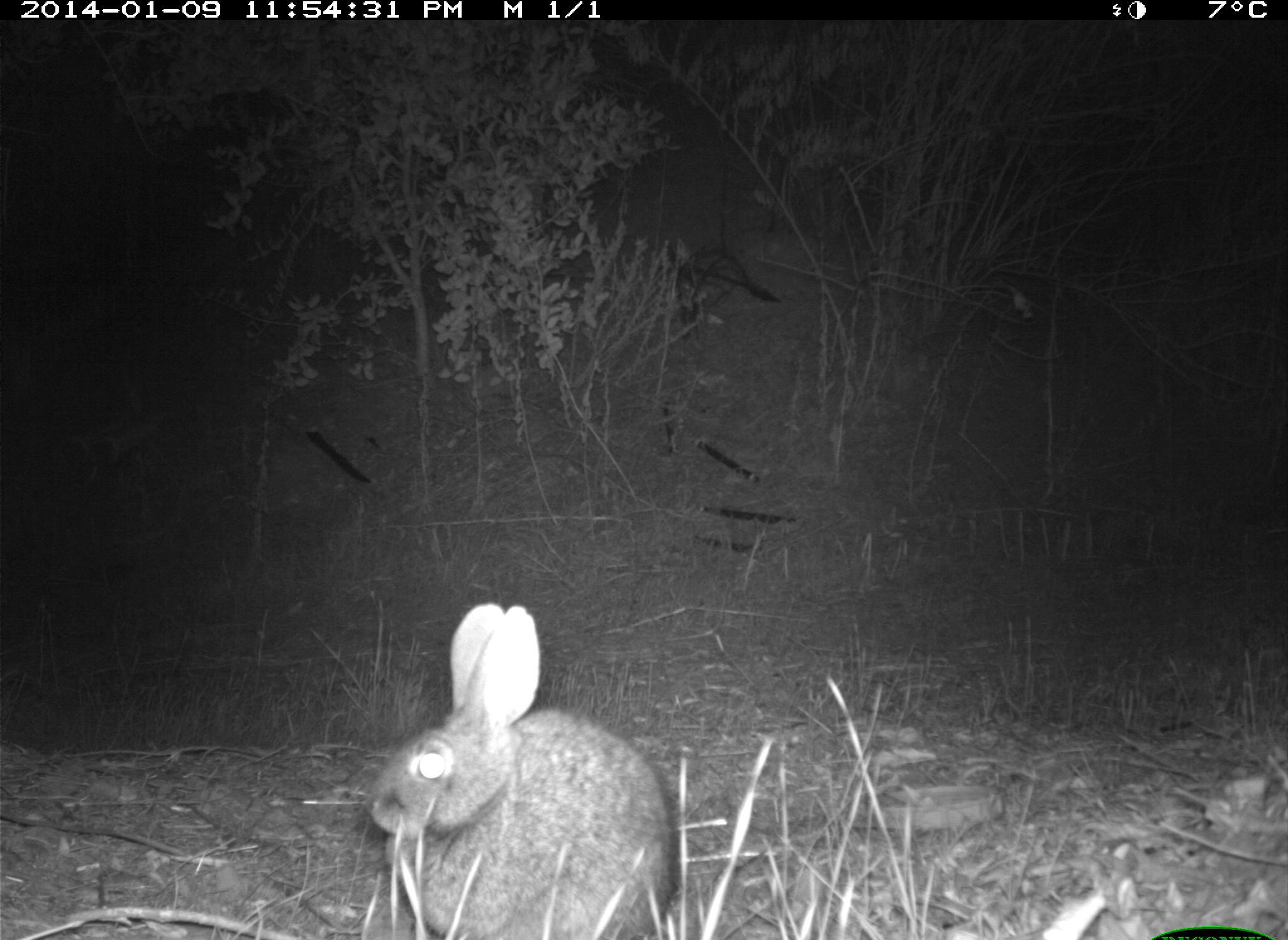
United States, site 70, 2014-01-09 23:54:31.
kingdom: Animalia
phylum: Chordata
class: Mammalia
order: Lagomorpha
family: Leporidae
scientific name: Leporidae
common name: rabbits and hares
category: rabbit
Rabbit (rabbits and hares) (Leporidae).